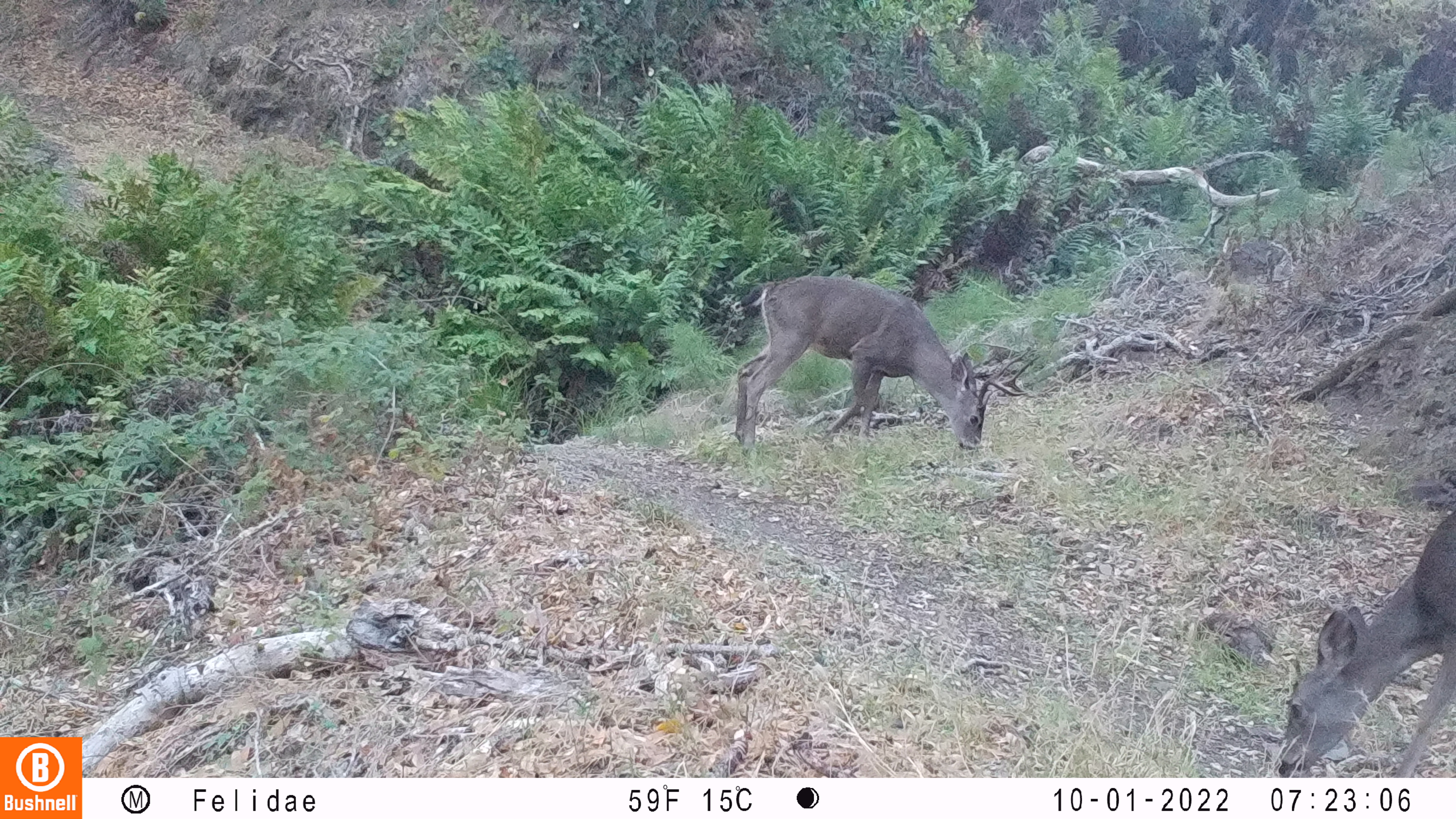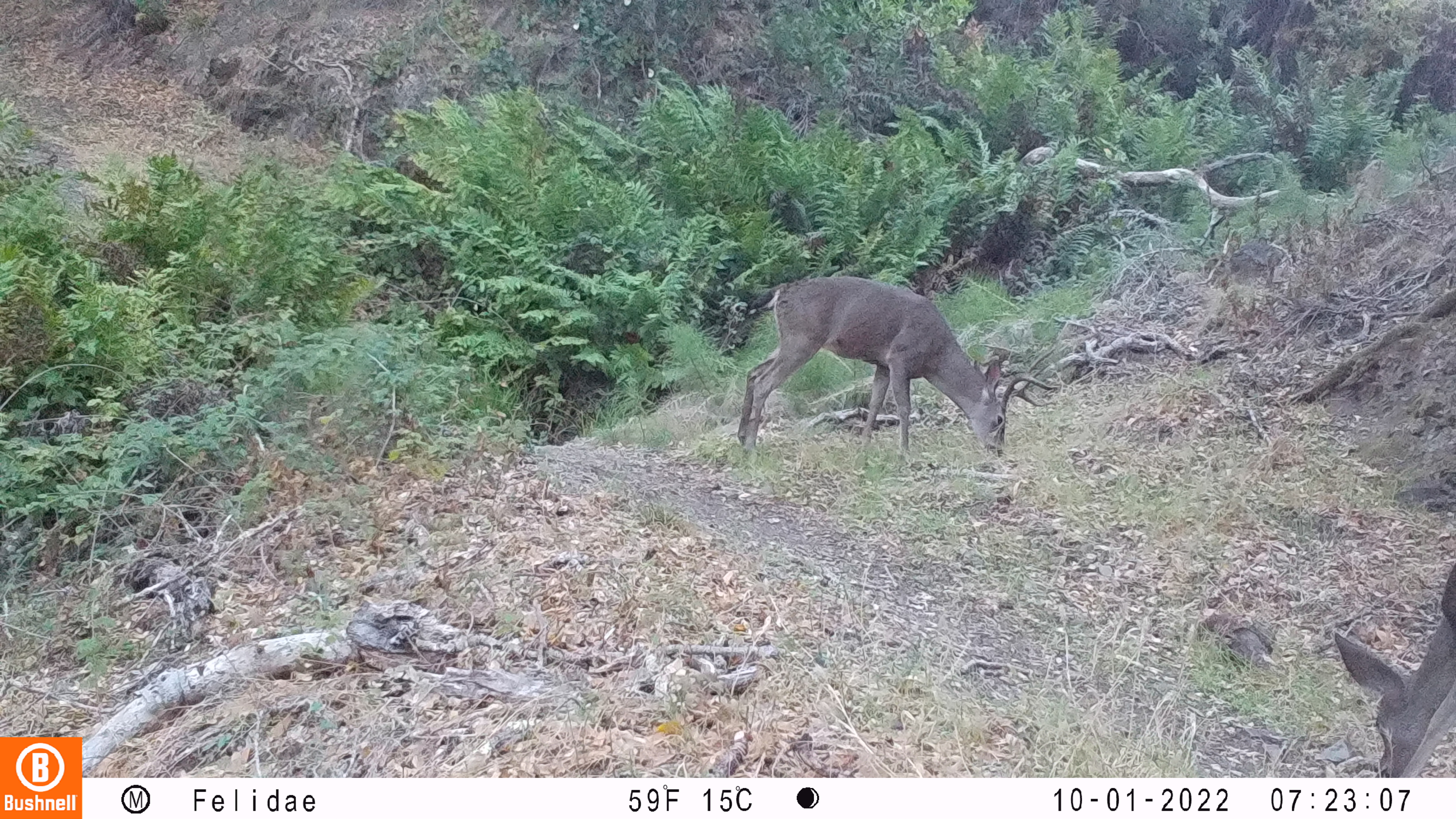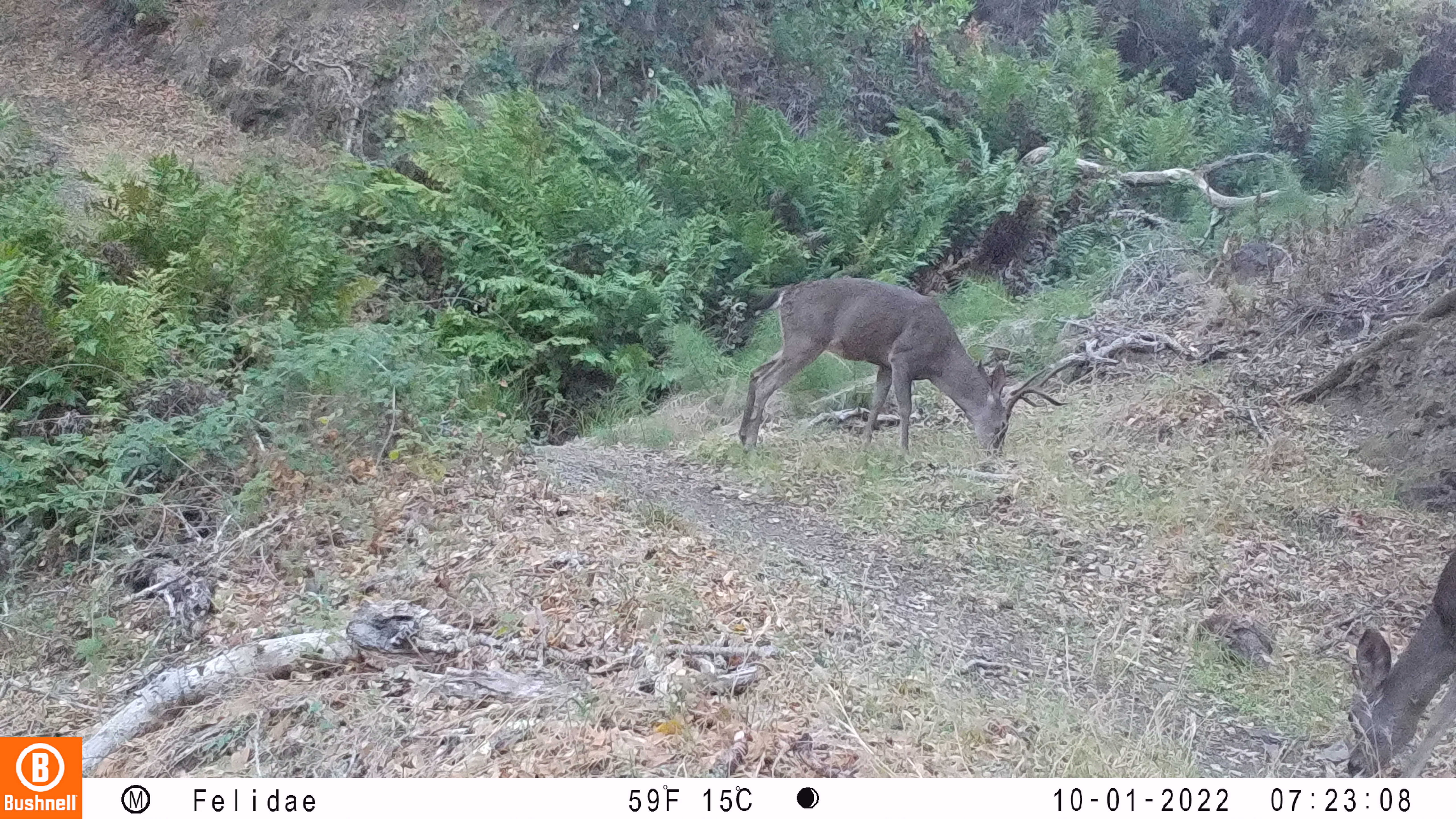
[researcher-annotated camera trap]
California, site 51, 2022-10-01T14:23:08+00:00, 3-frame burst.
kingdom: Animalia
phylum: Chordata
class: Mammalia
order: Artiodactyla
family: Cervidae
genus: Odocoileus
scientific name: Odocoileus hemionus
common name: mule deer